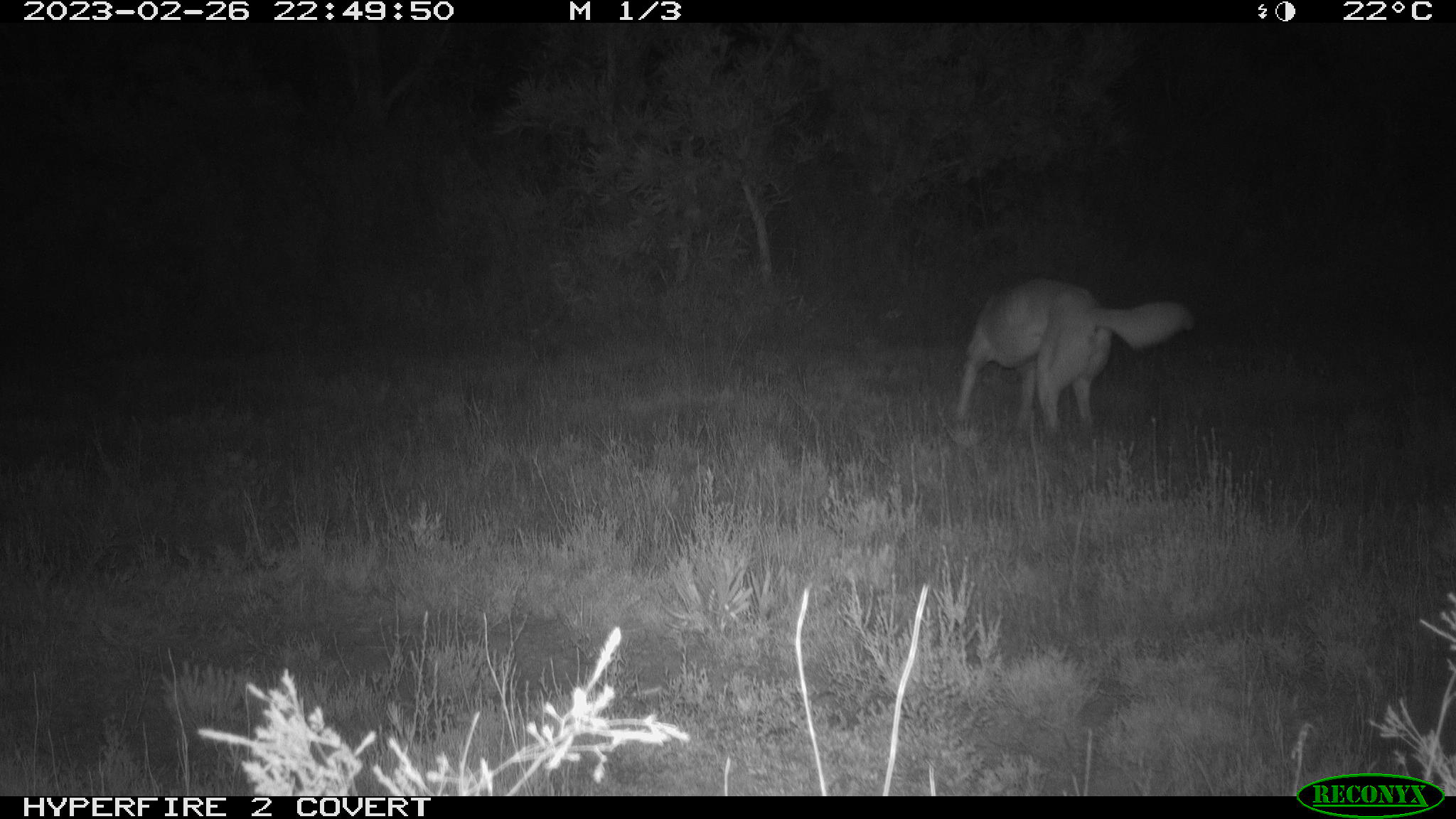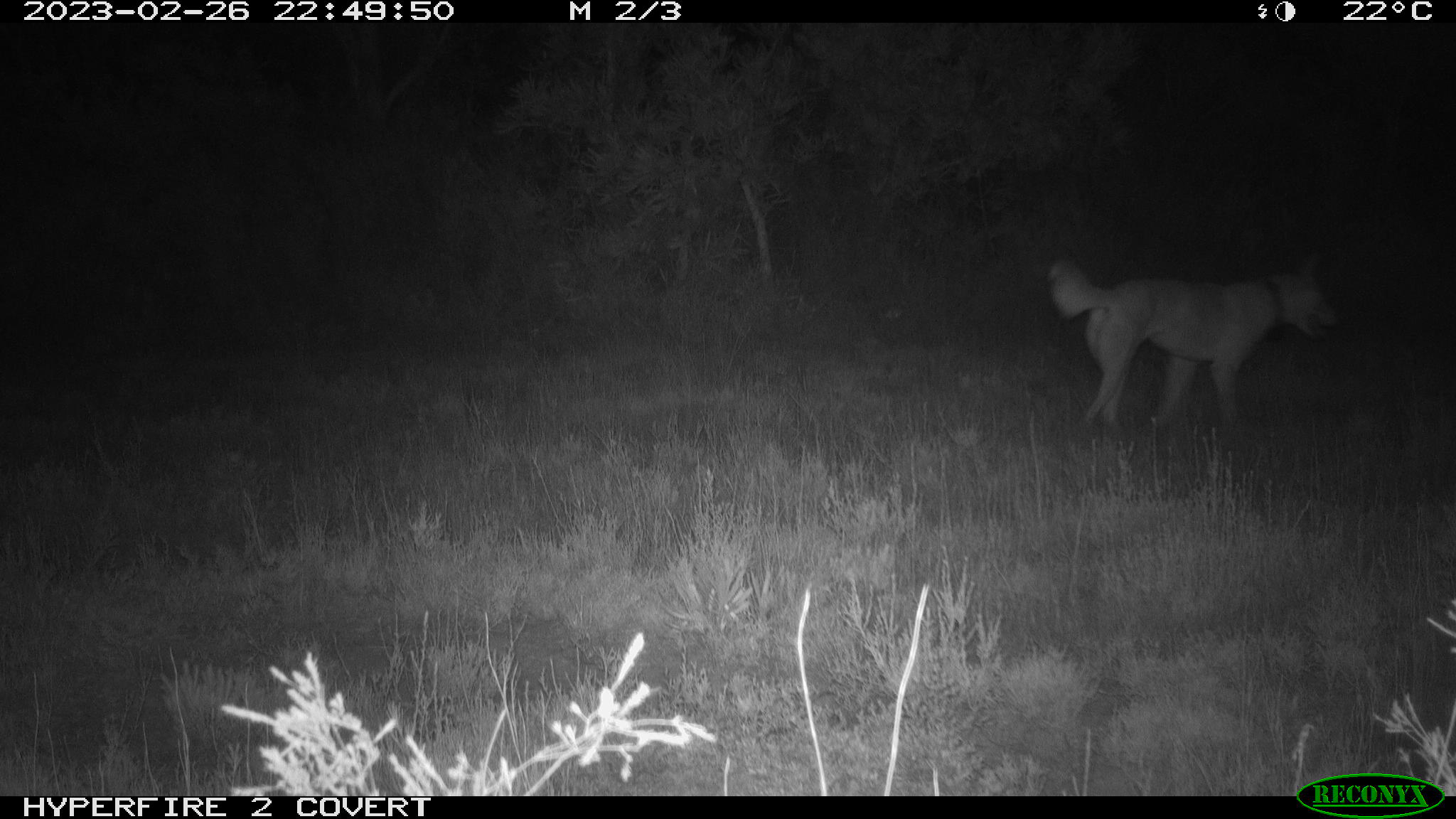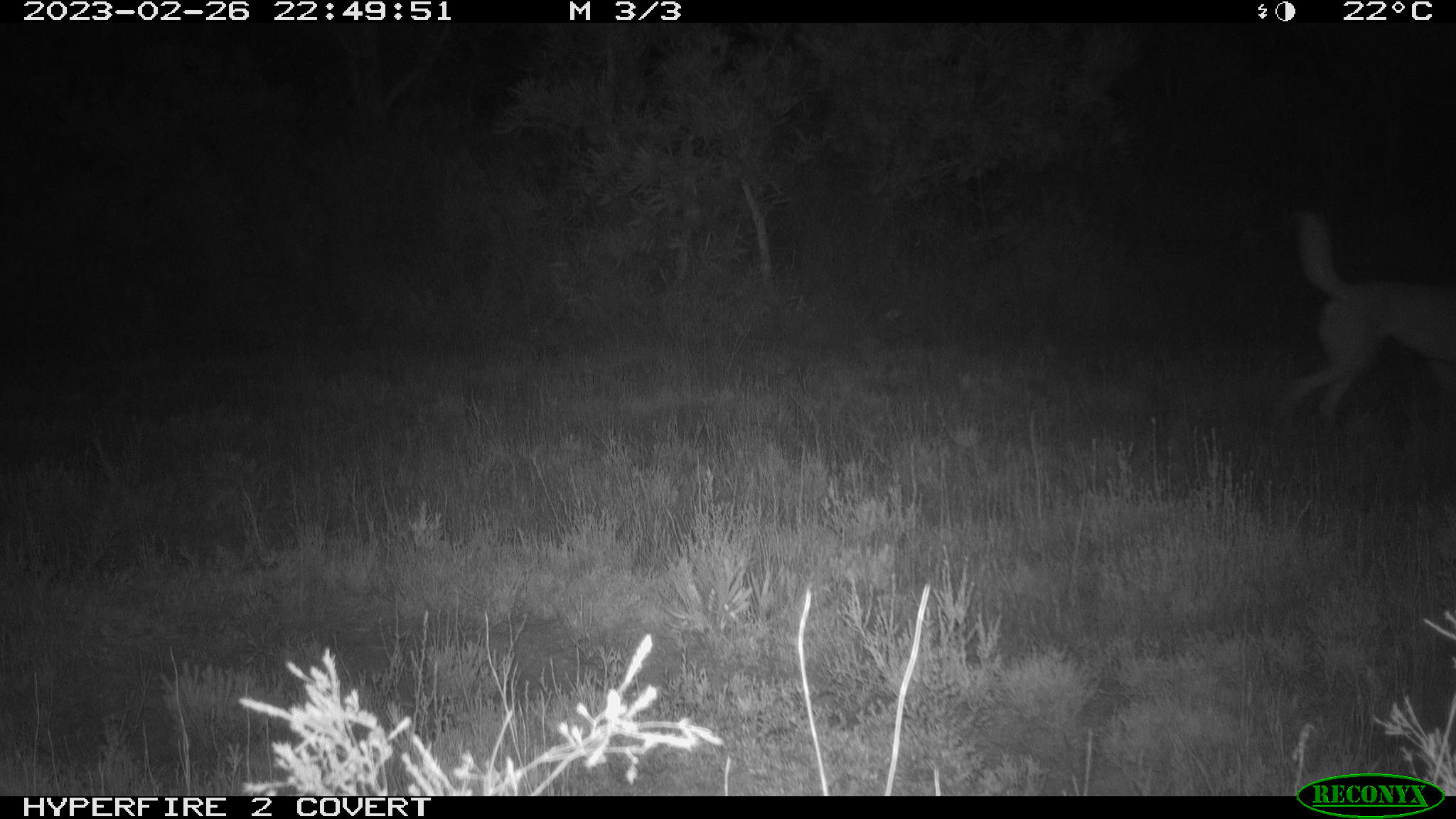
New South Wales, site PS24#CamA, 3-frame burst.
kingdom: Animalia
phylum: Chordata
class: Mammalia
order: Carnivora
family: Canidae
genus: Canis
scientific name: Canis familiaris dingo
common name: dingo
Dingo (Canis familiaris dingo).